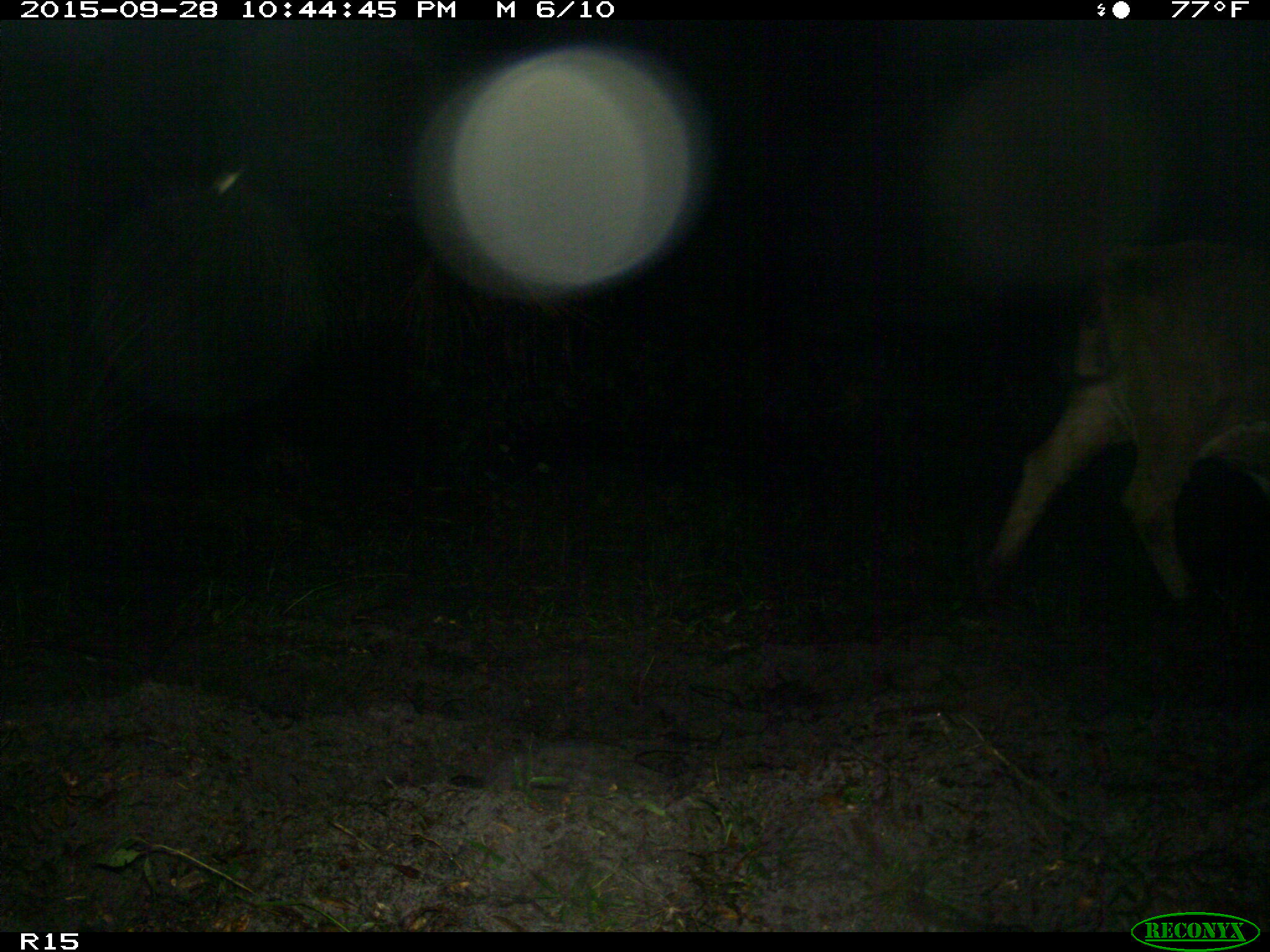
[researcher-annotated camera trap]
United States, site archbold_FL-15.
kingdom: Animalia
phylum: Chordata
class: Mammalia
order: Artiodactyla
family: Bovidae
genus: Bos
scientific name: Bos taurus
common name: domestic cow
Bos taurus (domestic cow).